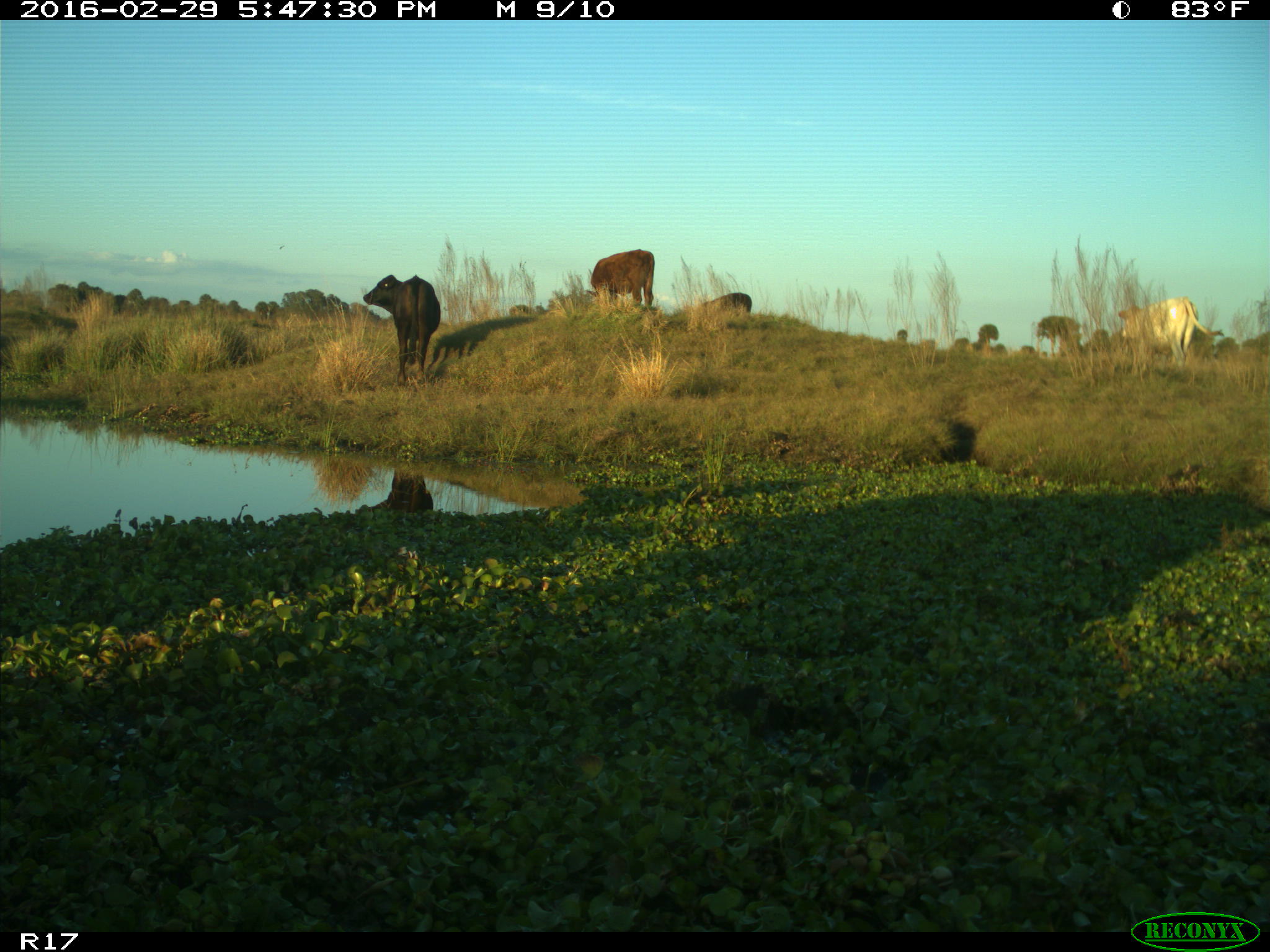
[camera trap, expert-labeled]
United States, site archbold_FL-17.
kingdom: Animalia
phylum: Chordata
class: Mammalia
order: Artiodactyla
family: Bovidae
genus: Bos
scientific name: Bos taurus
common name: domestic cow